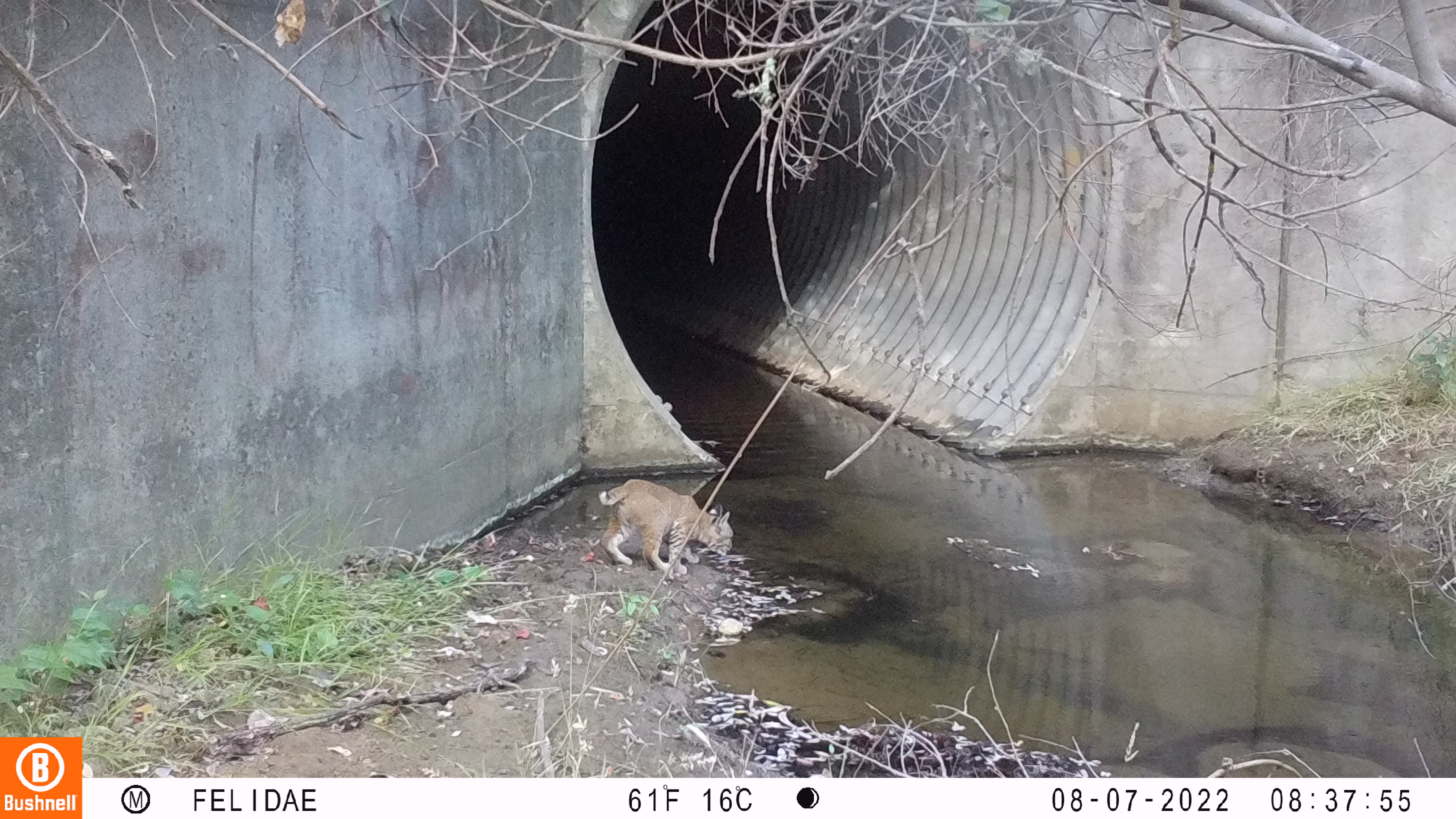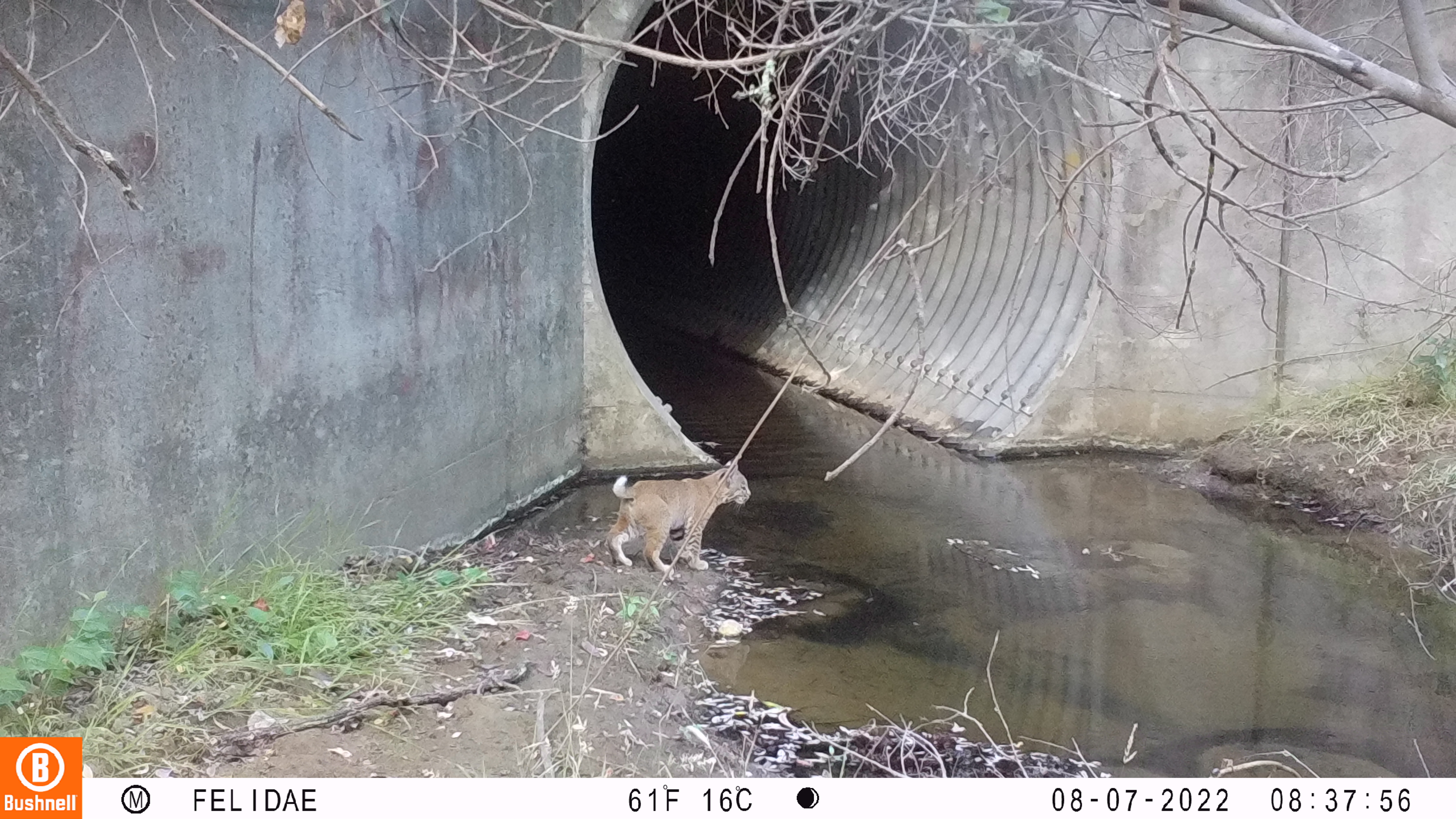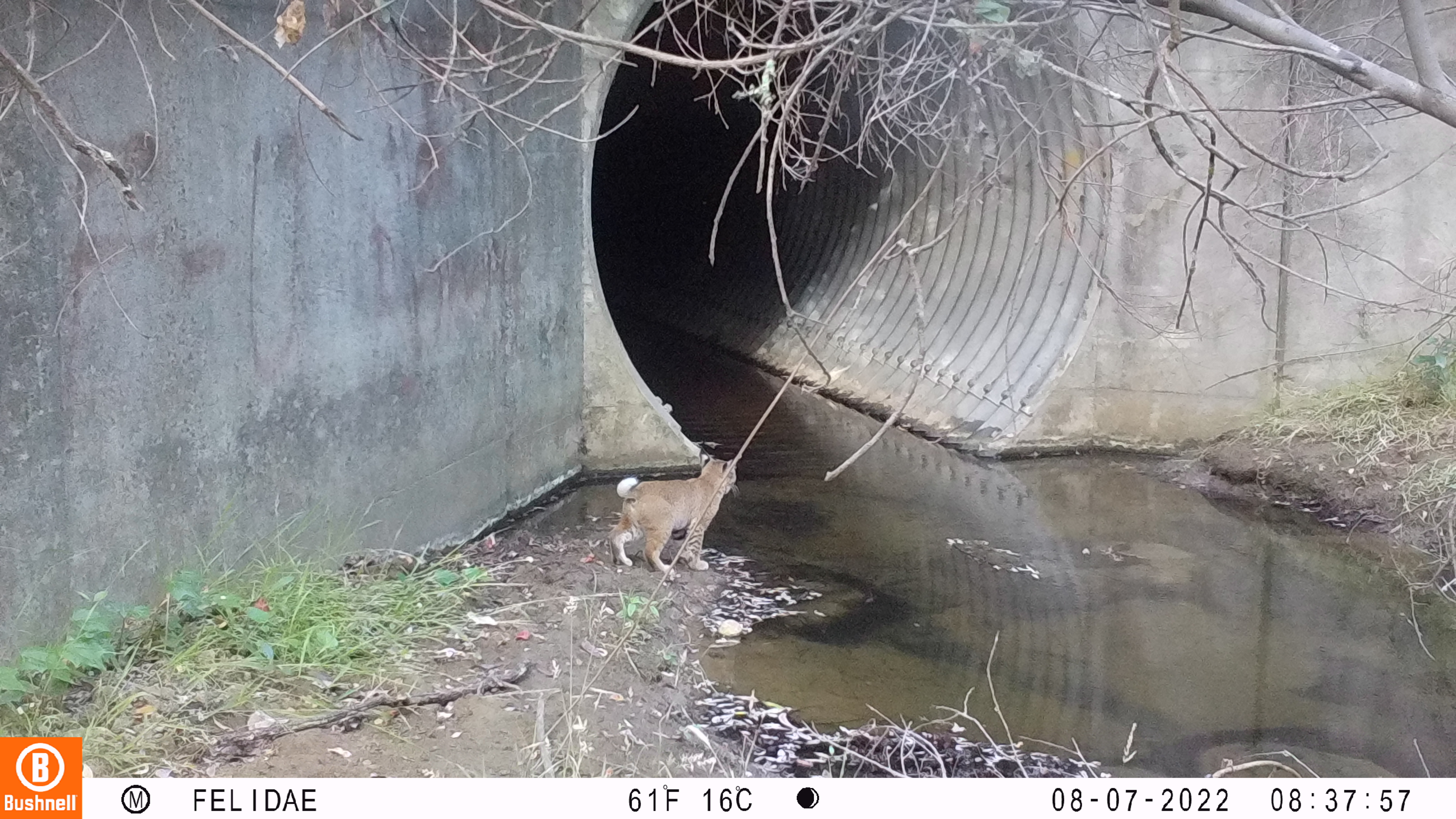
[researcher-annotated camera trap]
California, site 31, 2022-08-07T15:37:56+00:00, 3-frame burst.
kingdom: Animalia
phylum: Chordata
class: Mammalia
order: Carnivora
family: Felidae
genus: Lynx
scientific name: Lynx rufus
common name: bobcat